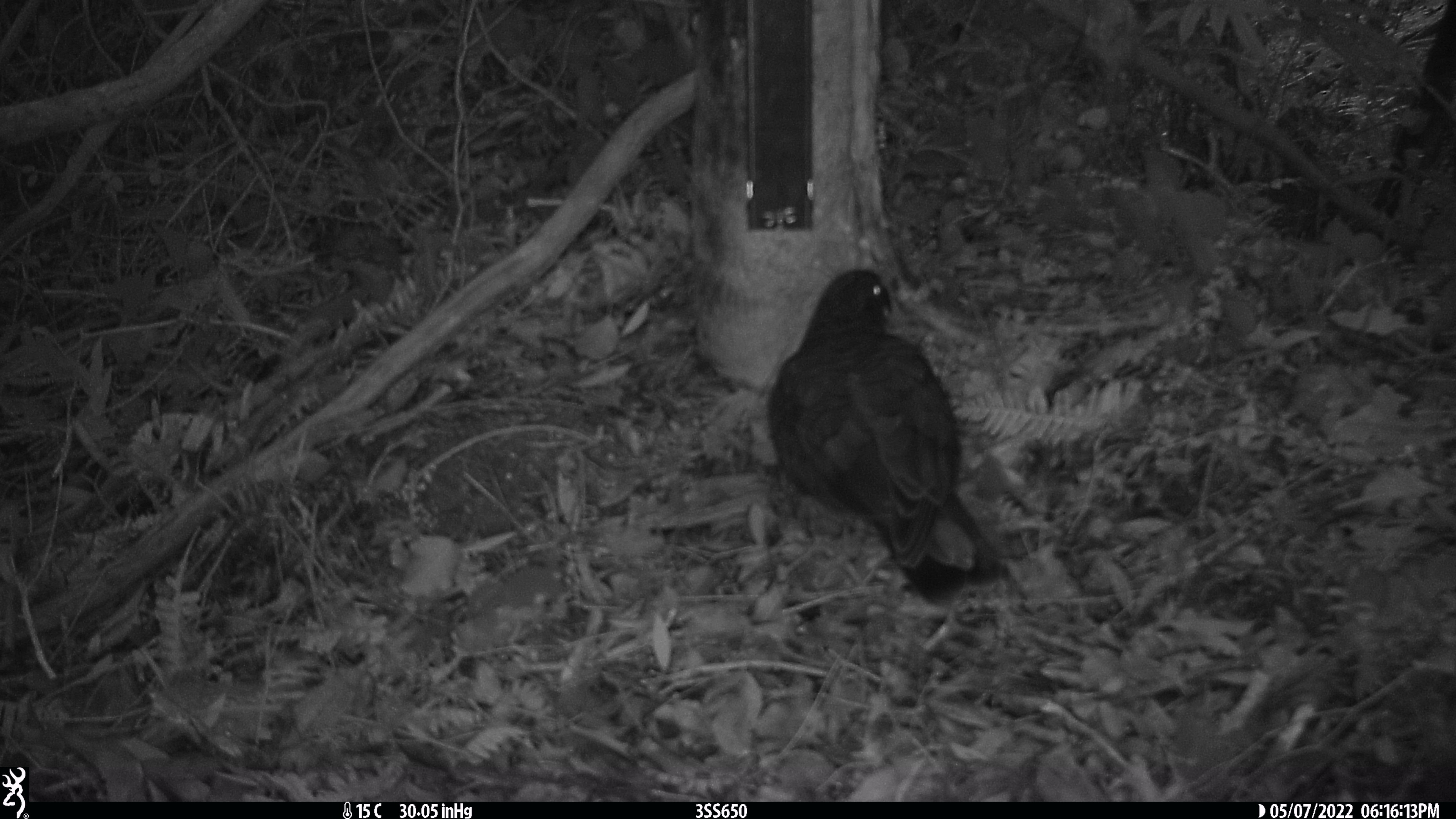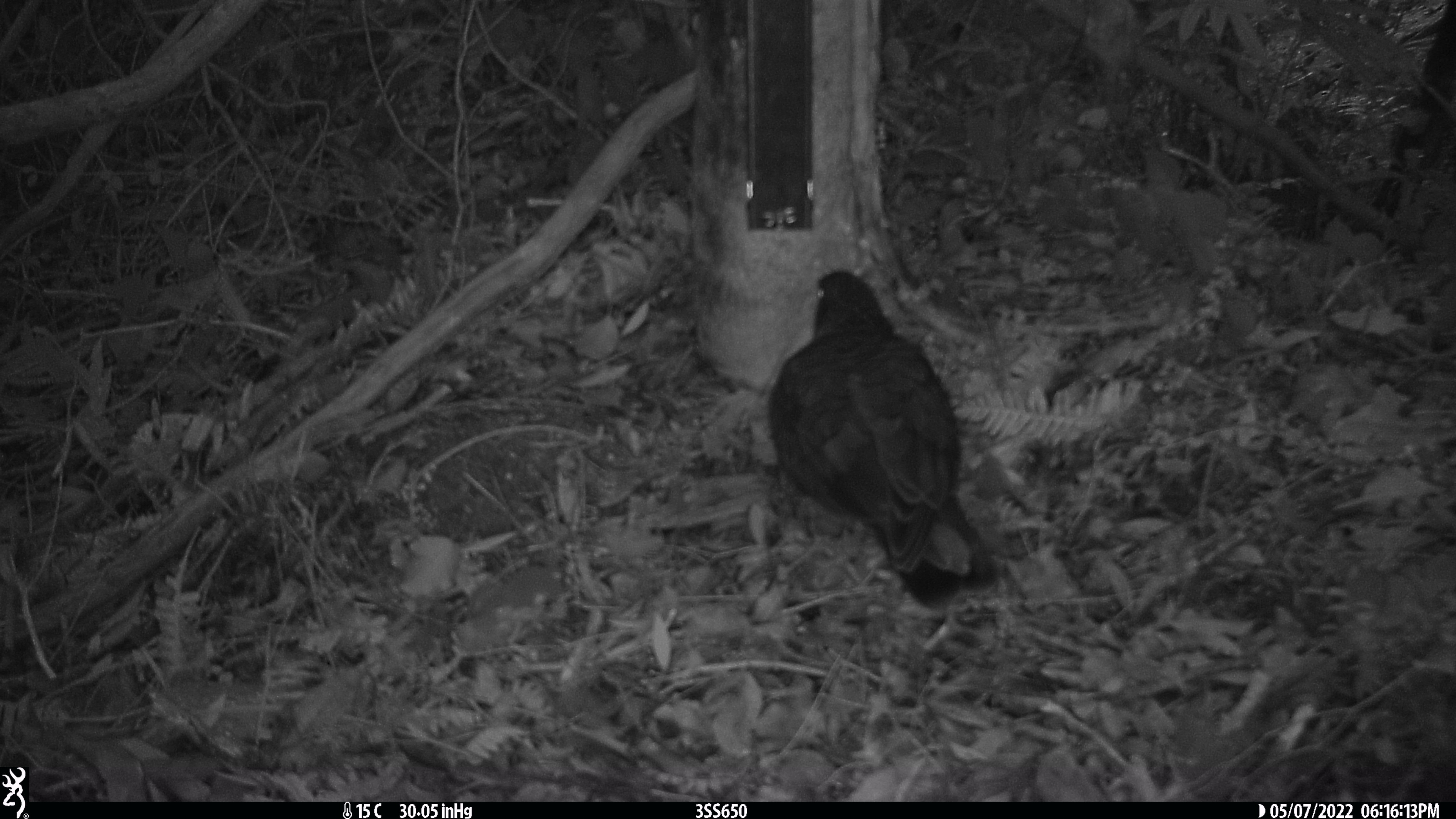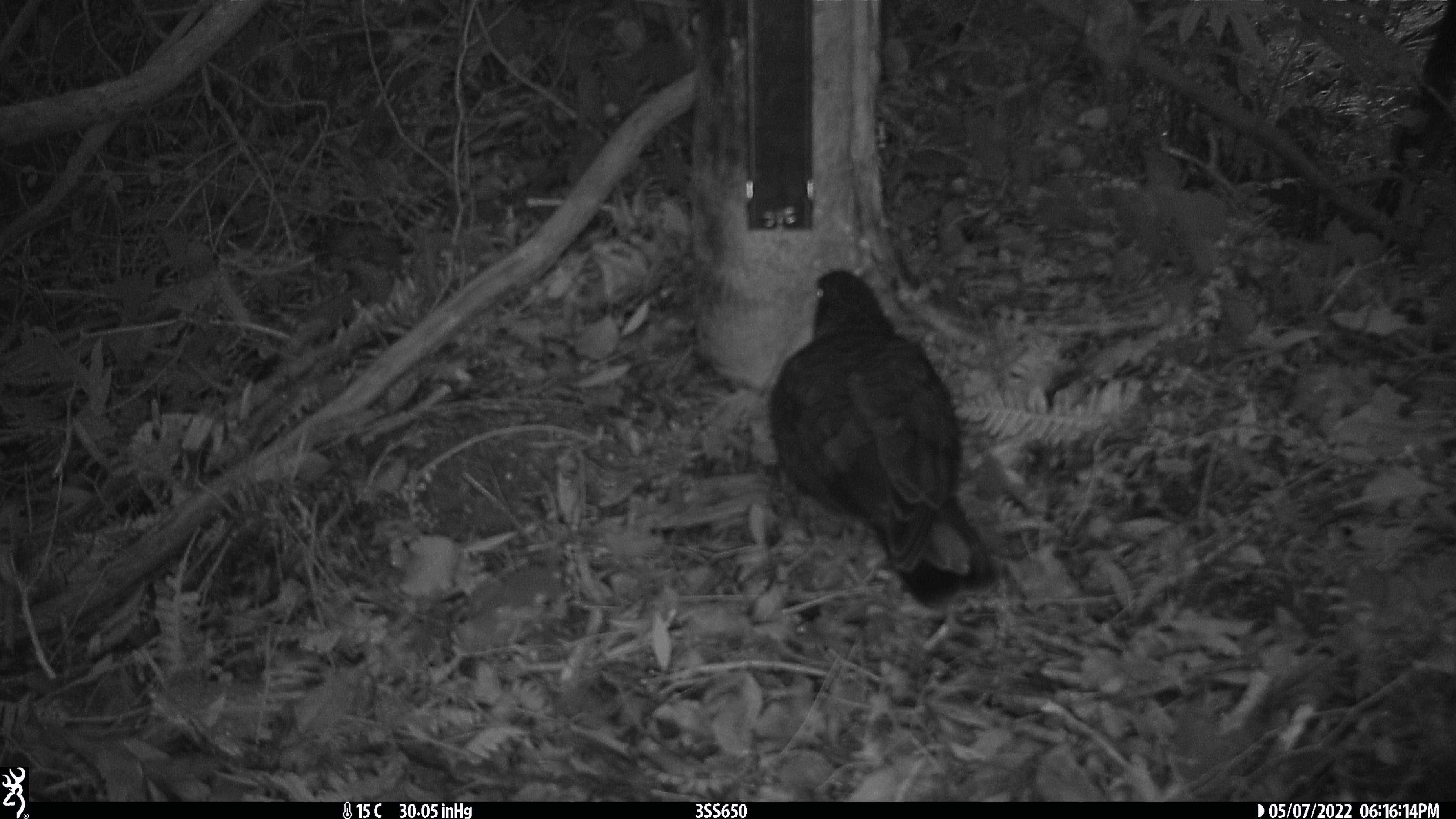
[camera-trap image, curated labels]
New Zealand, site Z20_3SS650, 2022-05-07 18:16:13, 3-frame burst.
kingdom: Animalia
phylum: Chordata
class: Aves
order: Psittaciformes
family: Strigopidae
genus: Nestor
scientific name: Nestor notabilis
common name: kea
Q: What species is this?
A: Kea (Nestor notabilis).